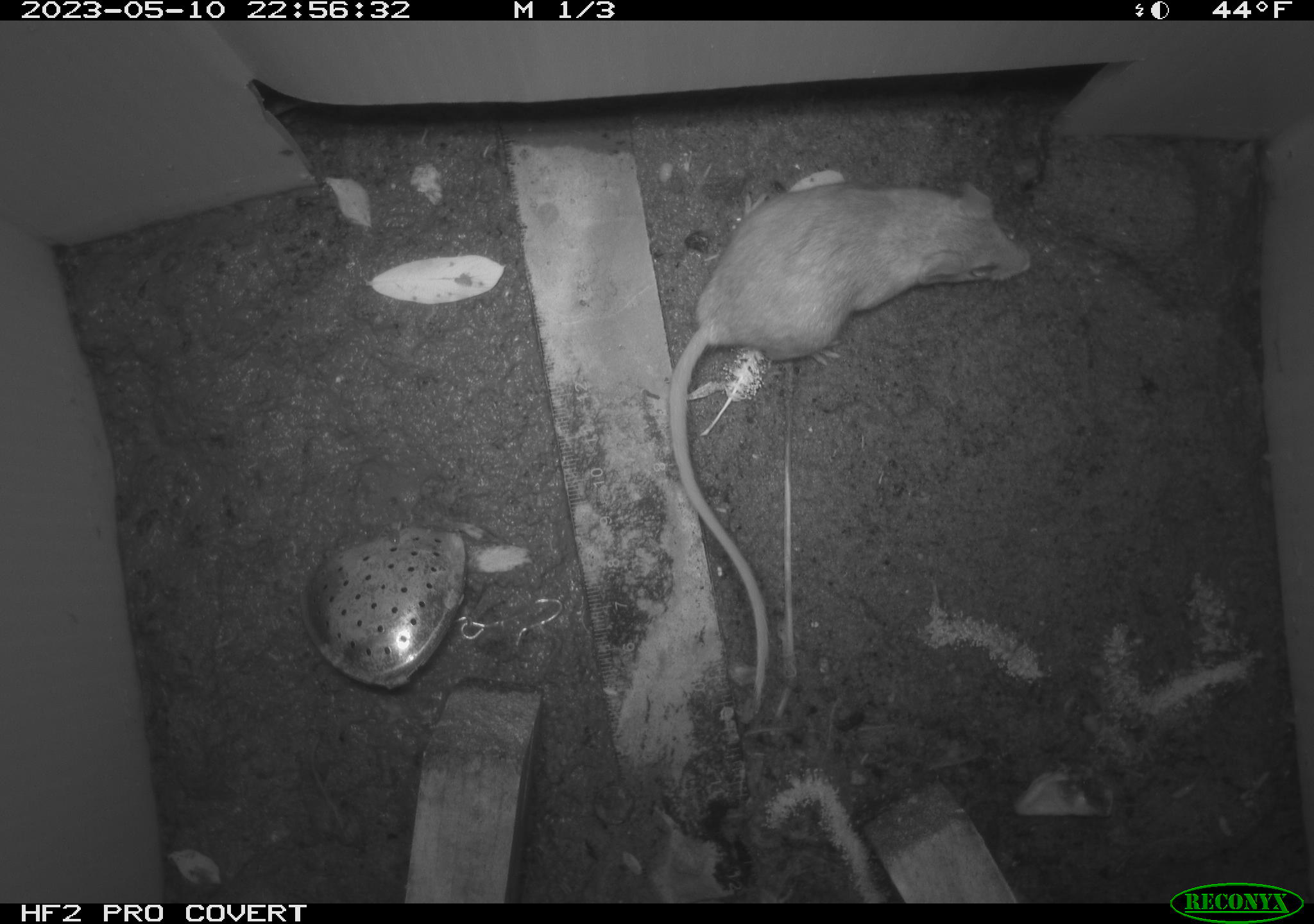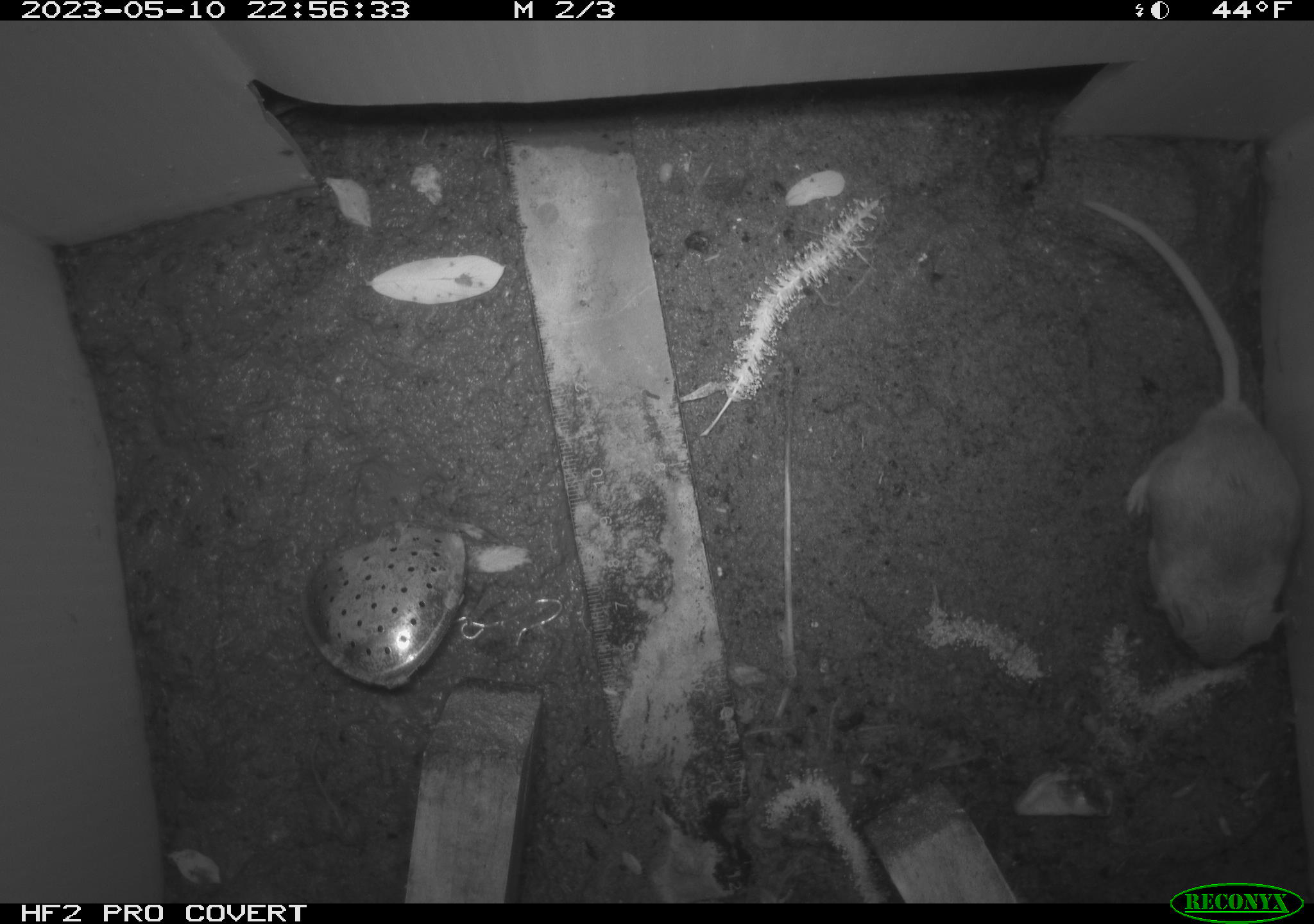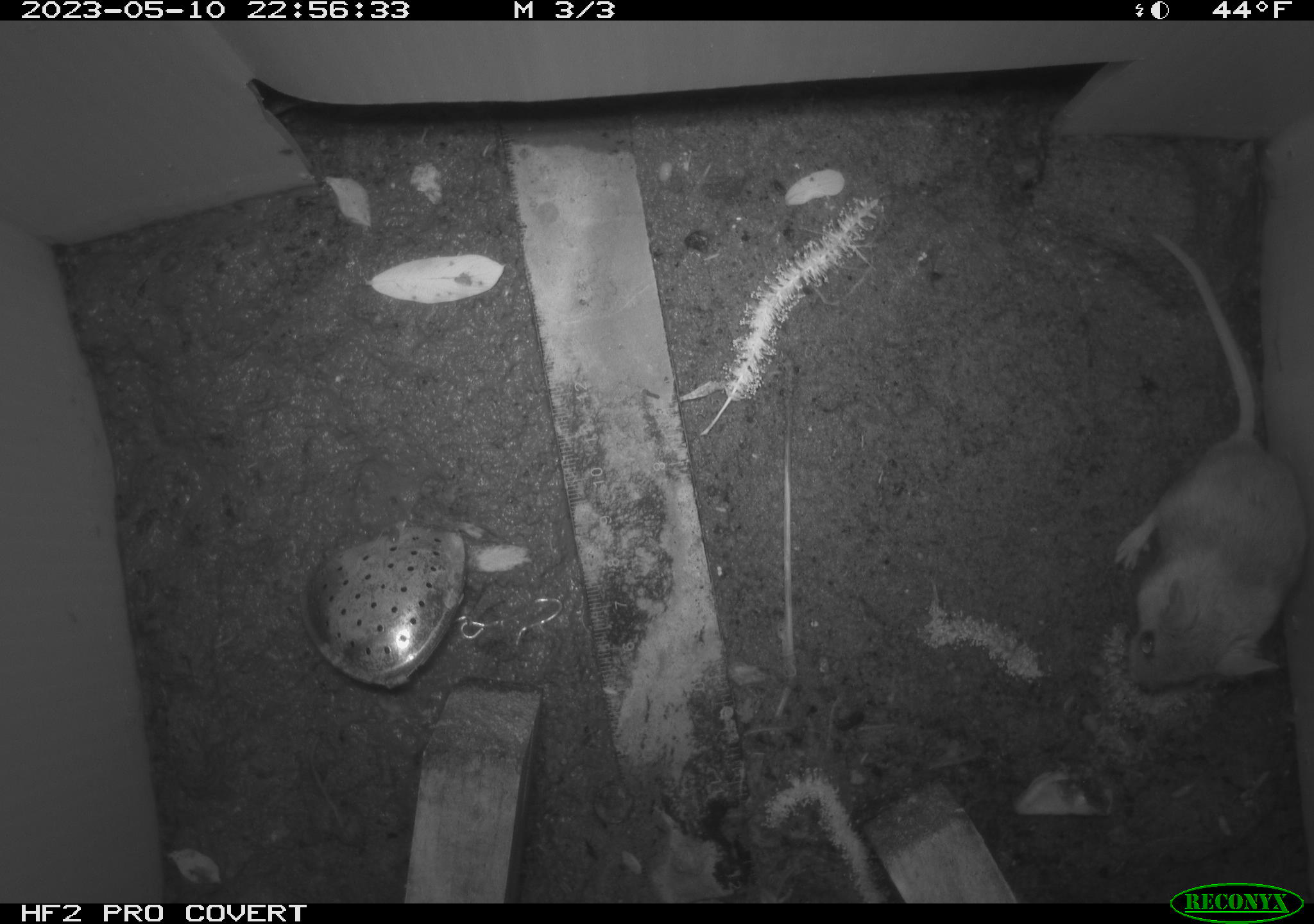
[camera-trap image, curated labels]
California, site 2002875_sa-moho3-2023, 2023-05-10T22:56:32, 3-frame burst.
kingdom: Animalia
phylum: Chordata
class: Mammalia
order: Rodentia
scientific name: Rodentia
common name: mouse species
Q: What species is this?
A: Mouse species (Rodentia).